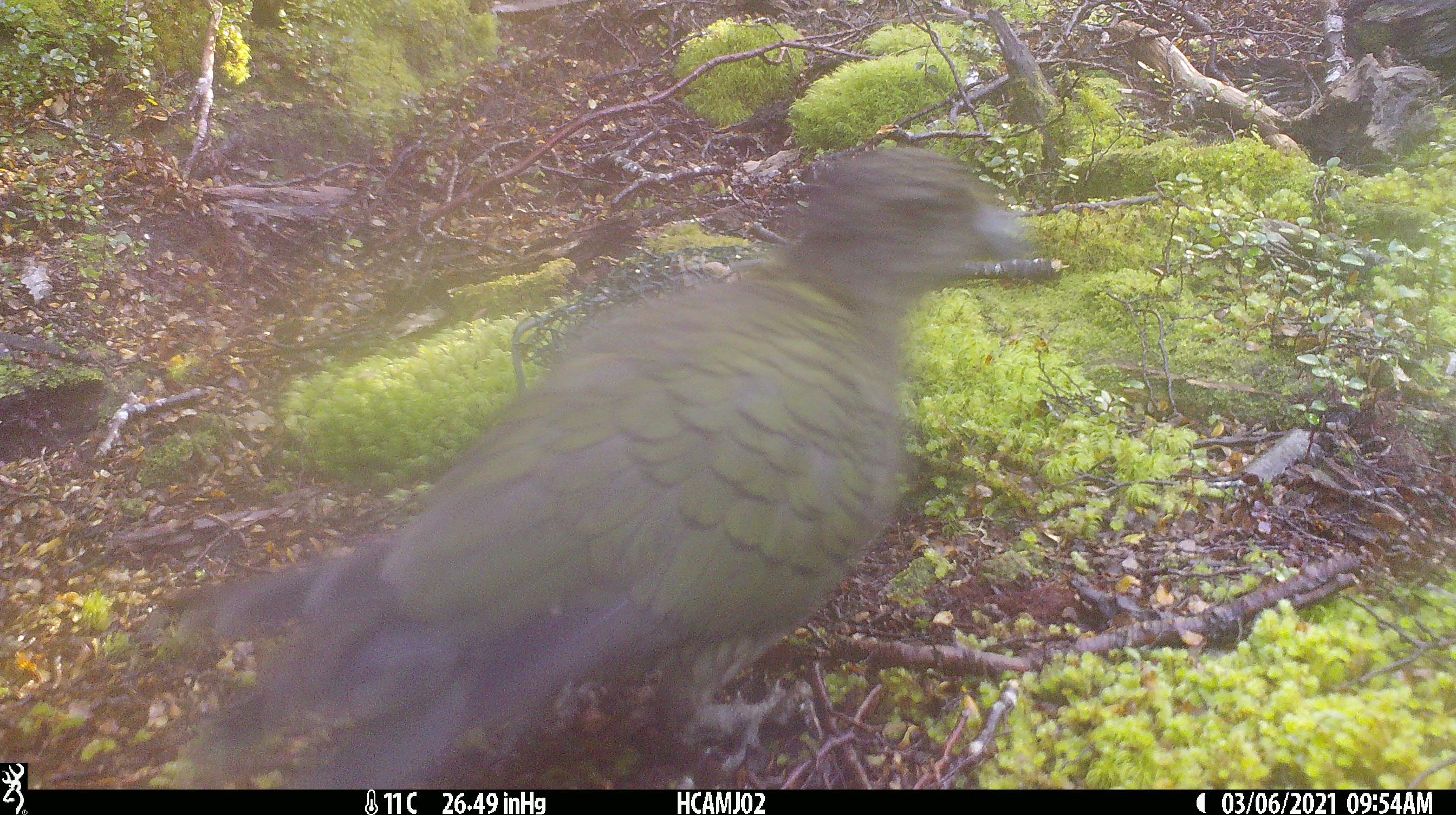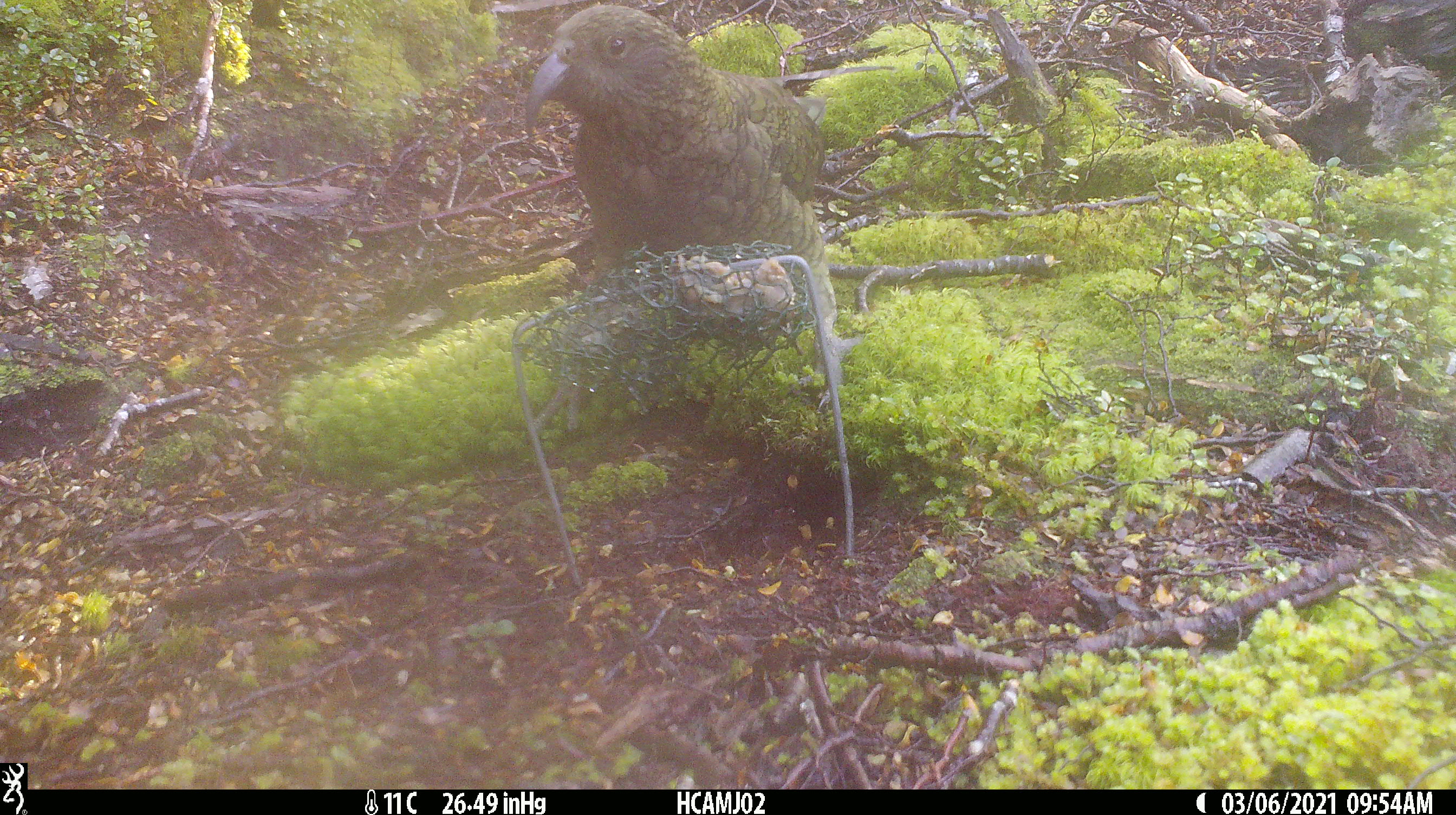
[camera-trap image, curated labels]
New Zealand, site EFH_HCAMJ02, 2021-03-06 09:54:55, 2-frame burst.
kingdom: Animalia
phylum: Chordata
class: Aves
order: Psittaciformes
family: Strigopidae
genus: Nestor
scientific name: Nestor notabilis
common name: kea